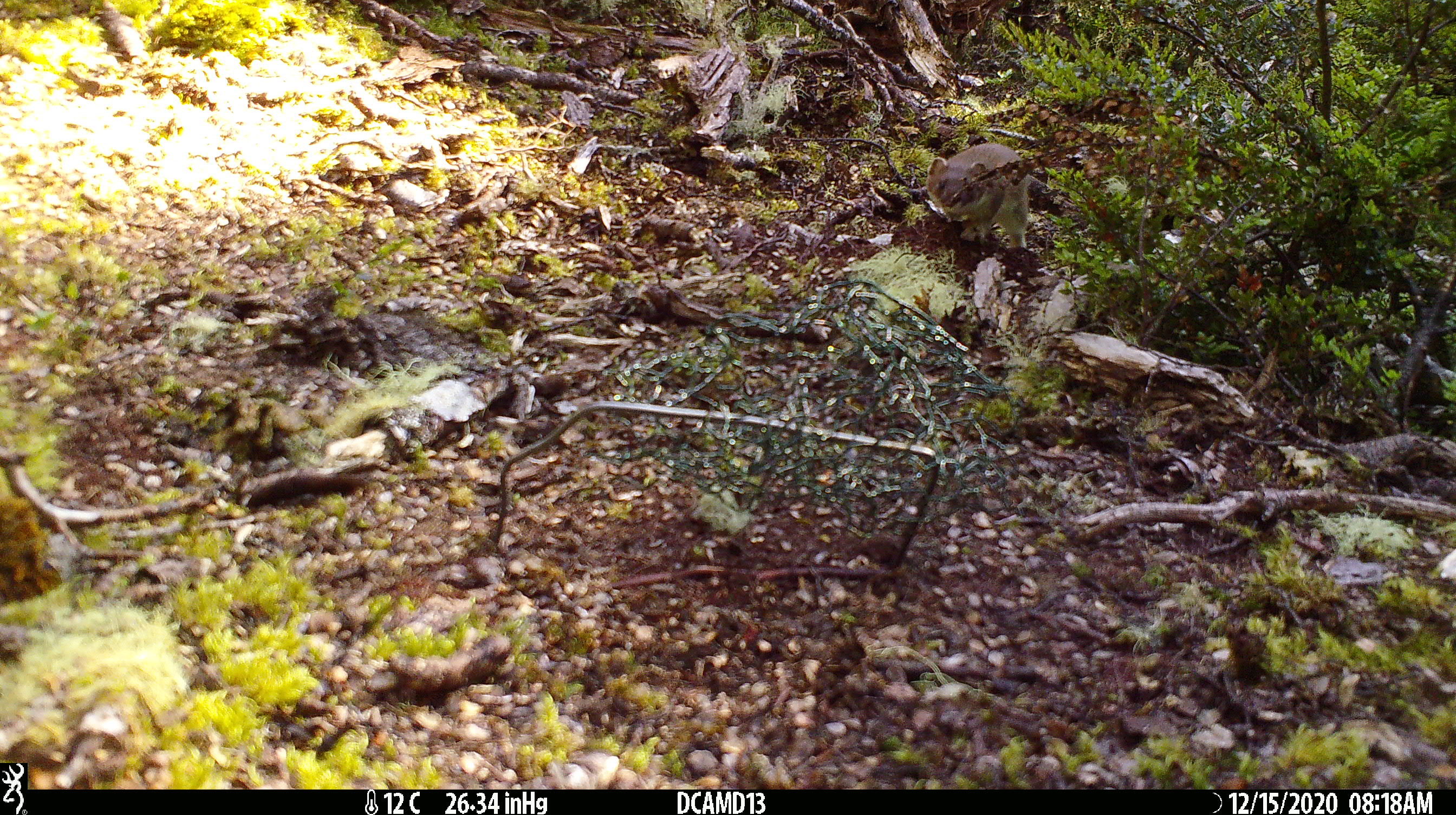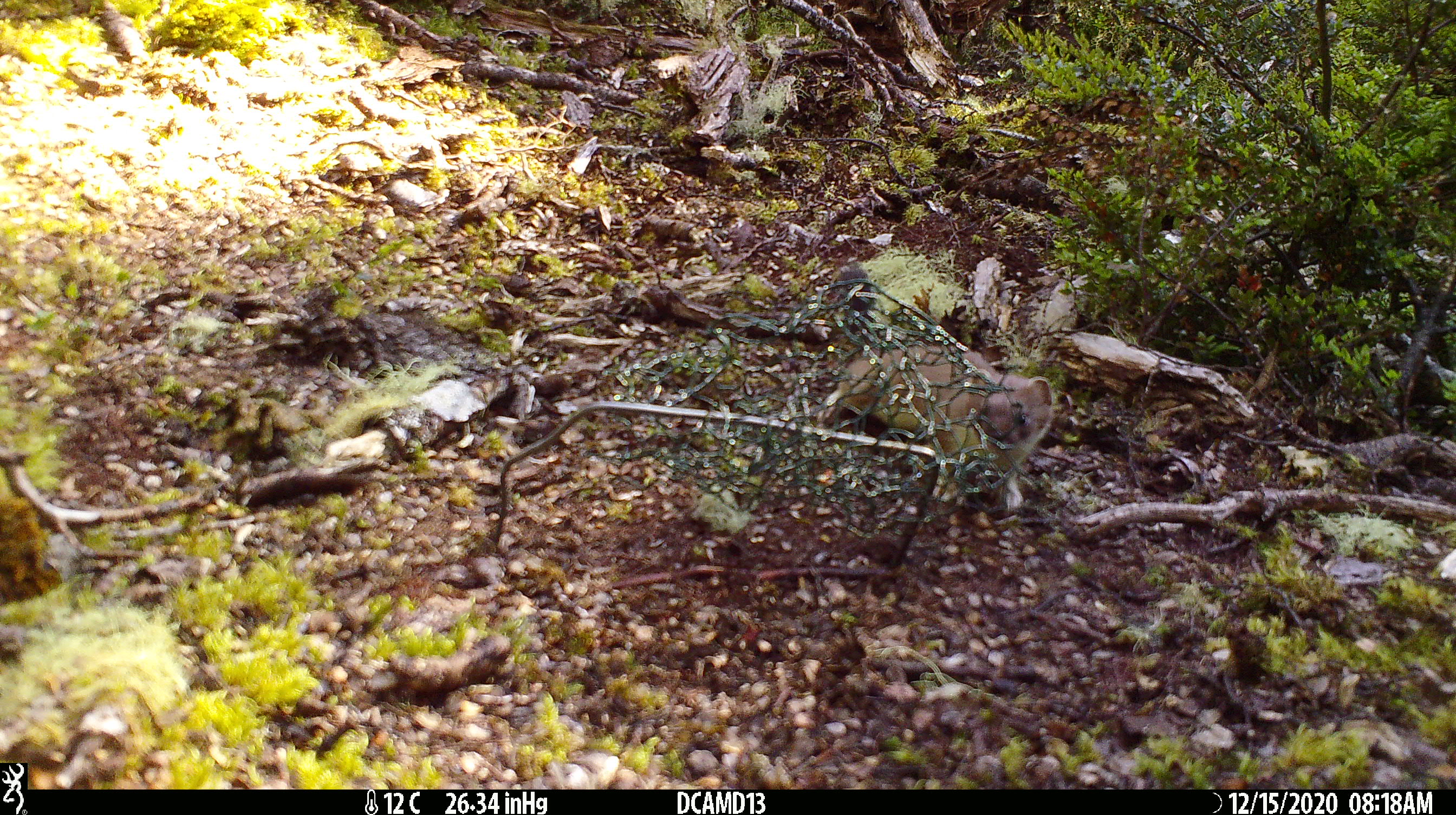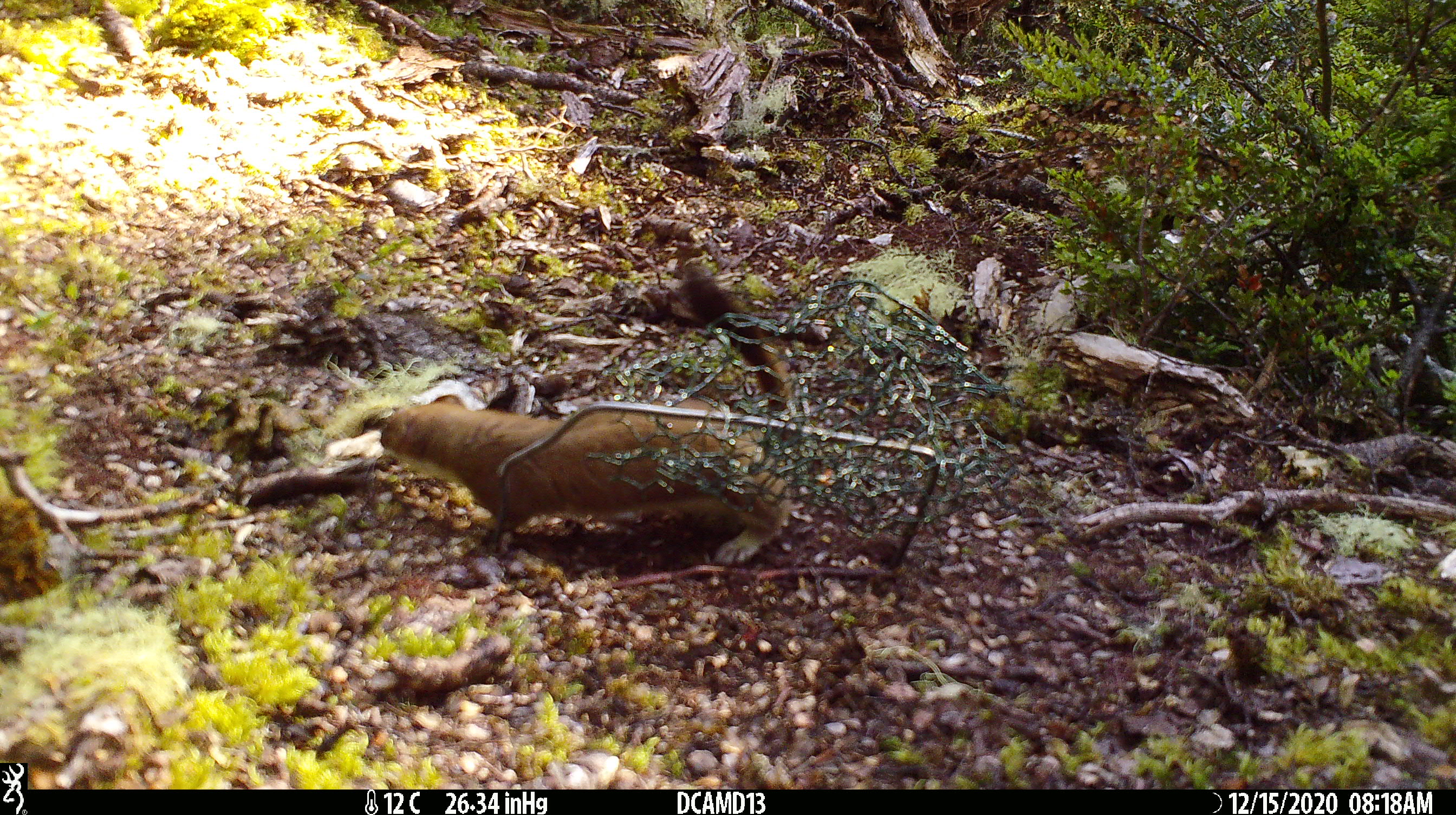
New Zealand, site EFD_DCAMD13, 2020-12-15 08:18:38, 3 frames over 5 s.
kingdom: Animalia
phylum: Chordata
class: Mammalia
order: Carnivora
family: Mustelidae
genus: Mustela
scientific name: Mustela erminea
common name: stoat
Stoat (Mustela erminea).